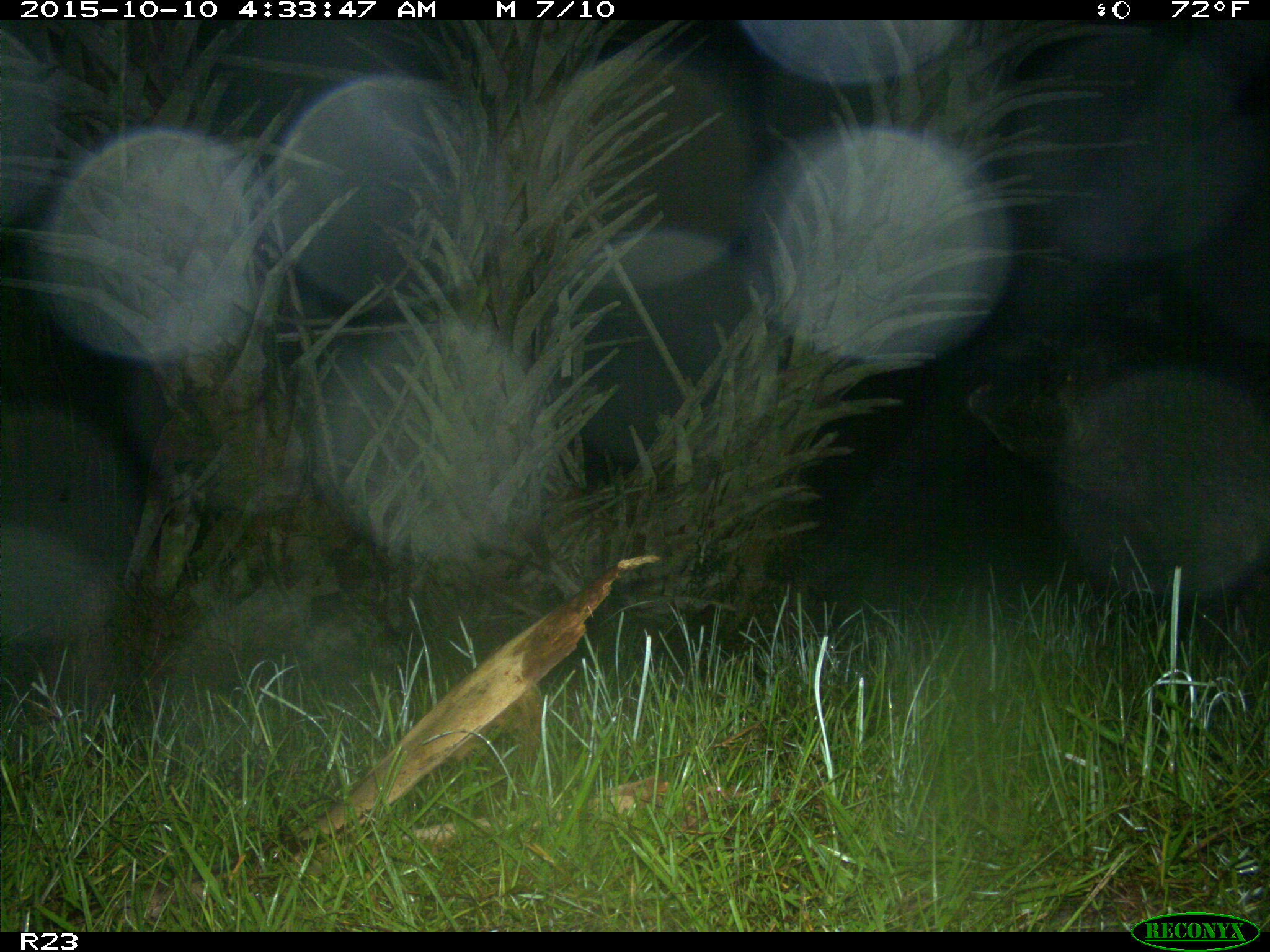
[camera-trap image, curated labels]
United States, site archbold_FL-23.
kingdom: Animalia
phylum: Chordata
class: Mammalia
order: Artiodactyla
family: Suidae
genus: Sus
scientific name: Sus scrofa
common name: wild boar